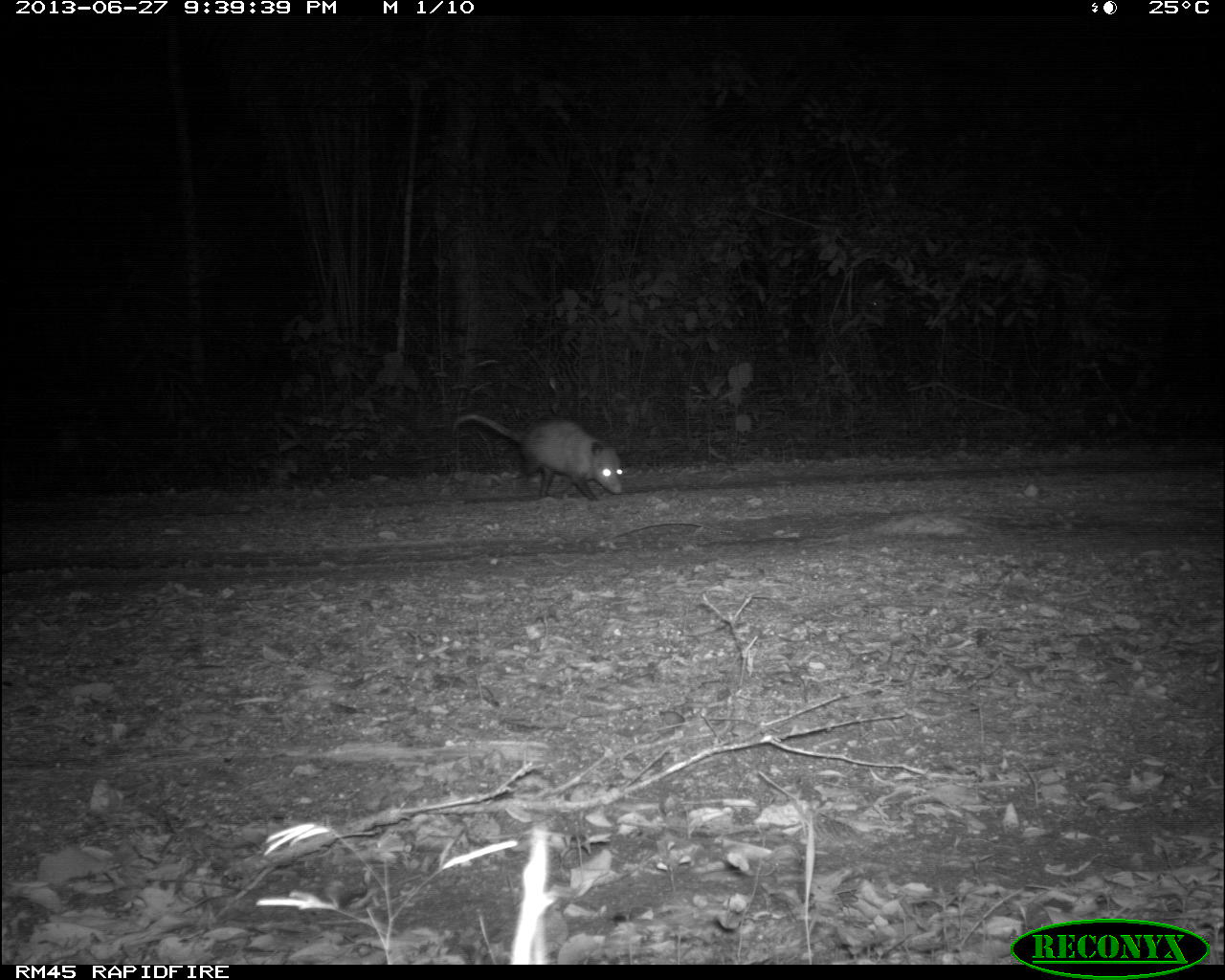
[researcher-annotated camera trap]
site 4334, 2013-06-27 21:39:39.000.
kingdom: Animalia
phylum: Chordata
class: Mammalia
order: Didelphimorphia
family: Didelphidae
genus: Didelphis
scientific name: Didelphis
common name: american opossums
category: didelphis sp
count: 1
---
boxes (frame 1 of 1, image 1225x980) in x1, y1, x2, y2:
didelphis sp: 454, 414, 623, 503